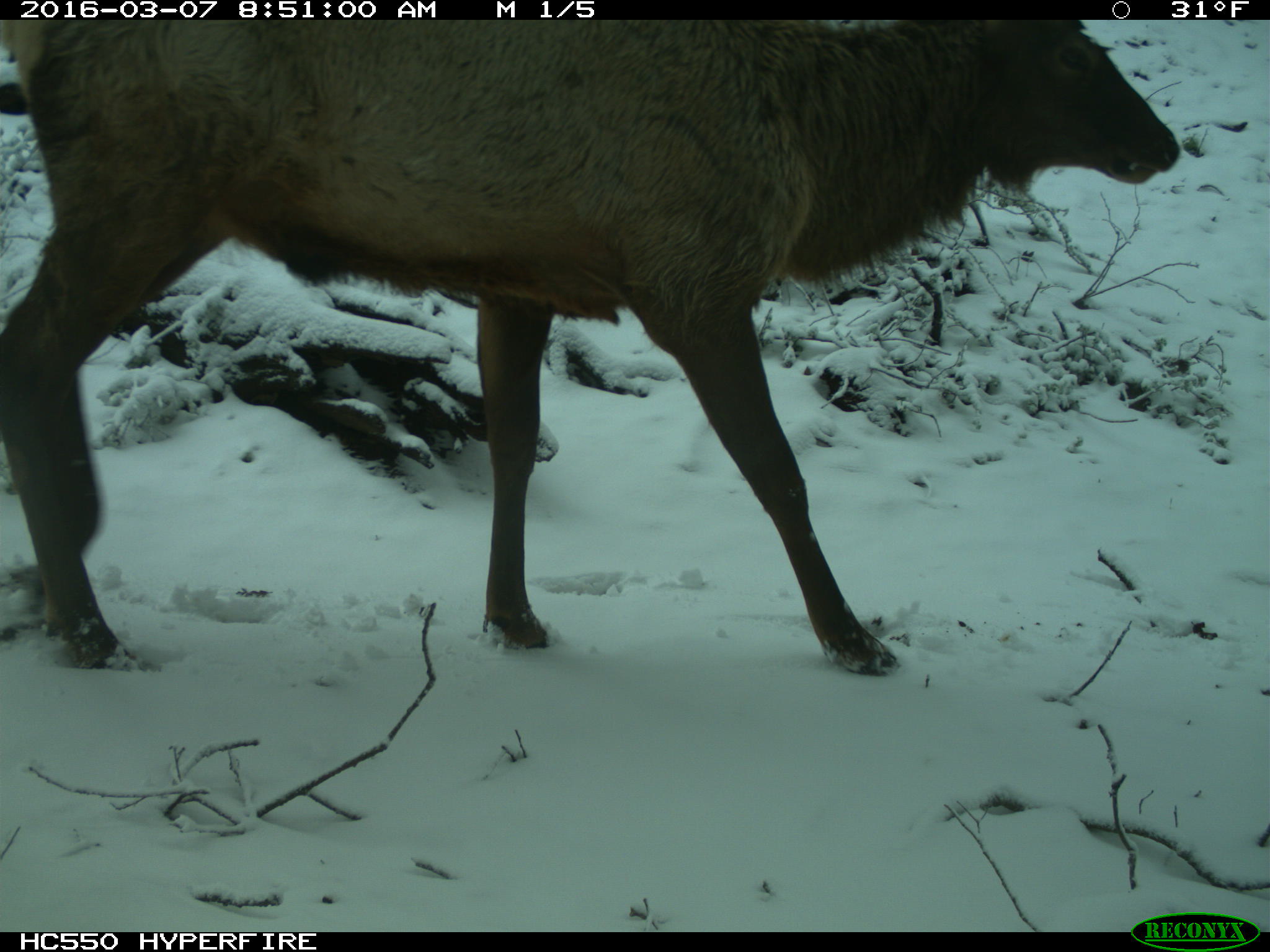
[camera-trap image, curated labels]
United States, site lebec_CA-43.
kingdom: Animalia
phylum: Chordata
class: Mammalia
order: Artiodactyla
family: Cervidae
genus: Cervus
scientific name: Cervus canadensis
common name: elk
Cervus canadensis (elk).